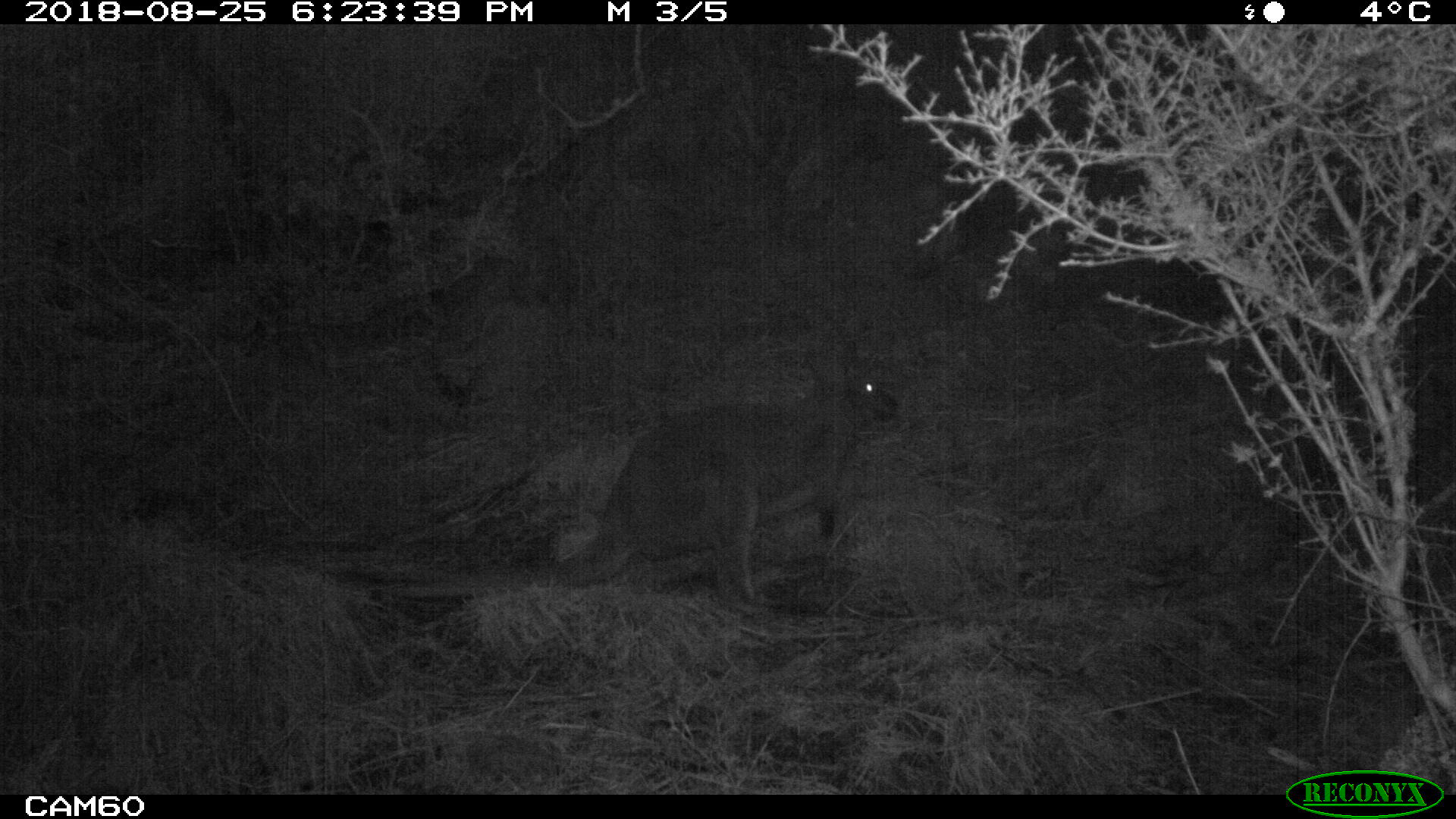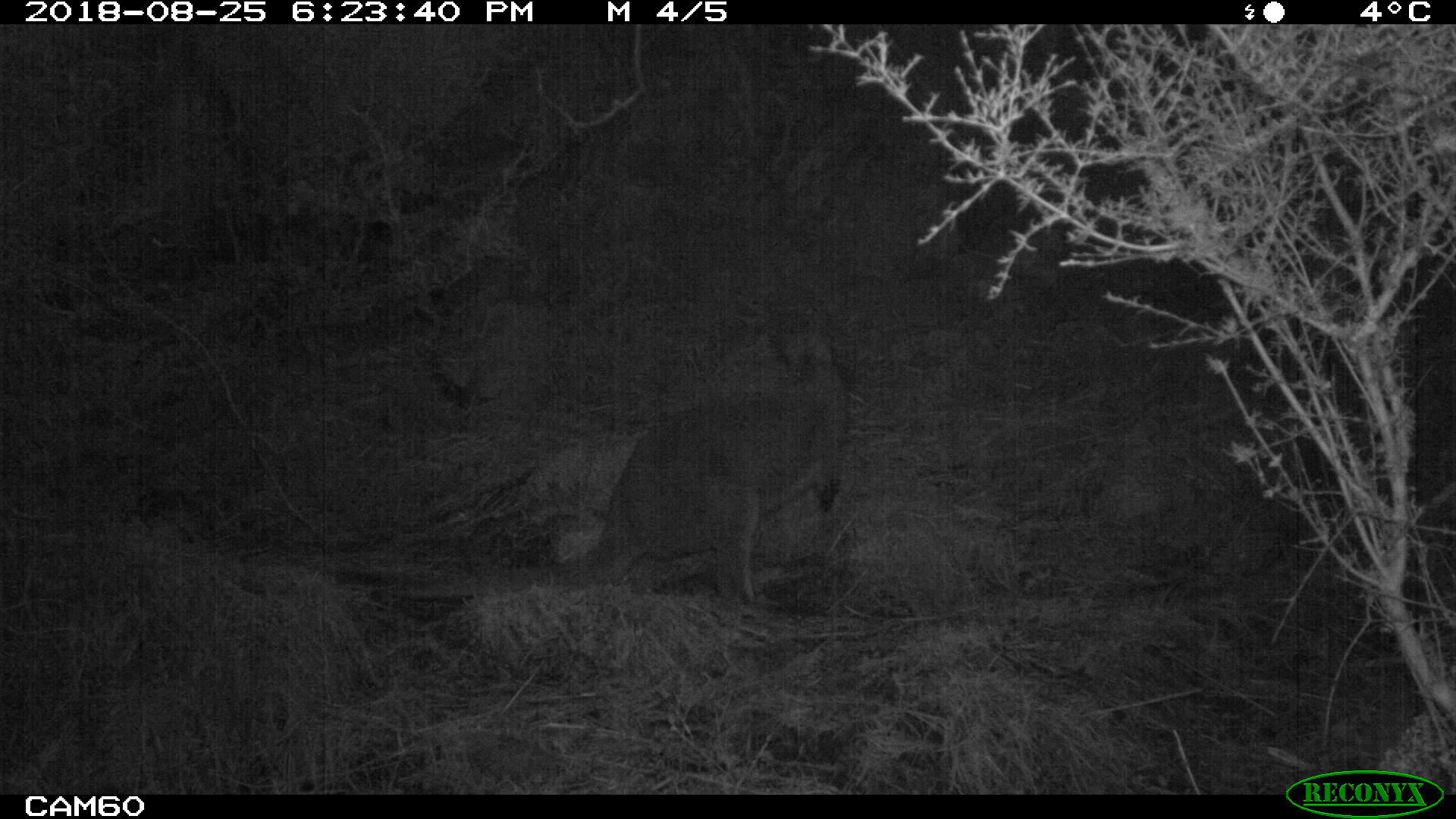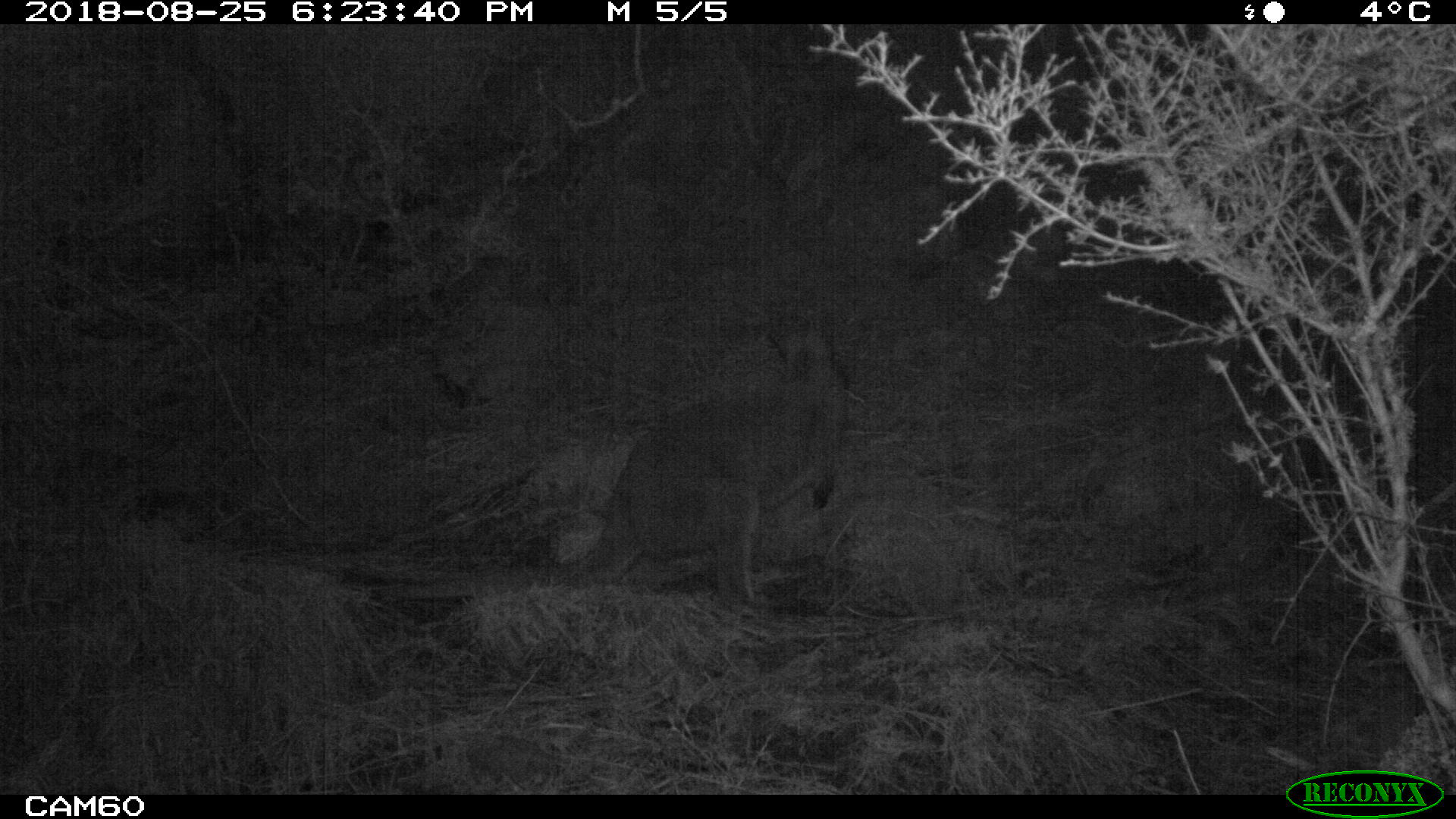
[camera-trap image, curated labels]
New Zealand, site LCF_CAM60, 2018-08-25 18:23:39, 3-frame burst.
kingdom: Animalia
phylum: Chordata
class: Mammalia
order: Diprotodontia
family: Macropodidae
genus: Notamacropus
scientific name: Notamacropus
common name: wallaby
Wallaby (Notamacropus).